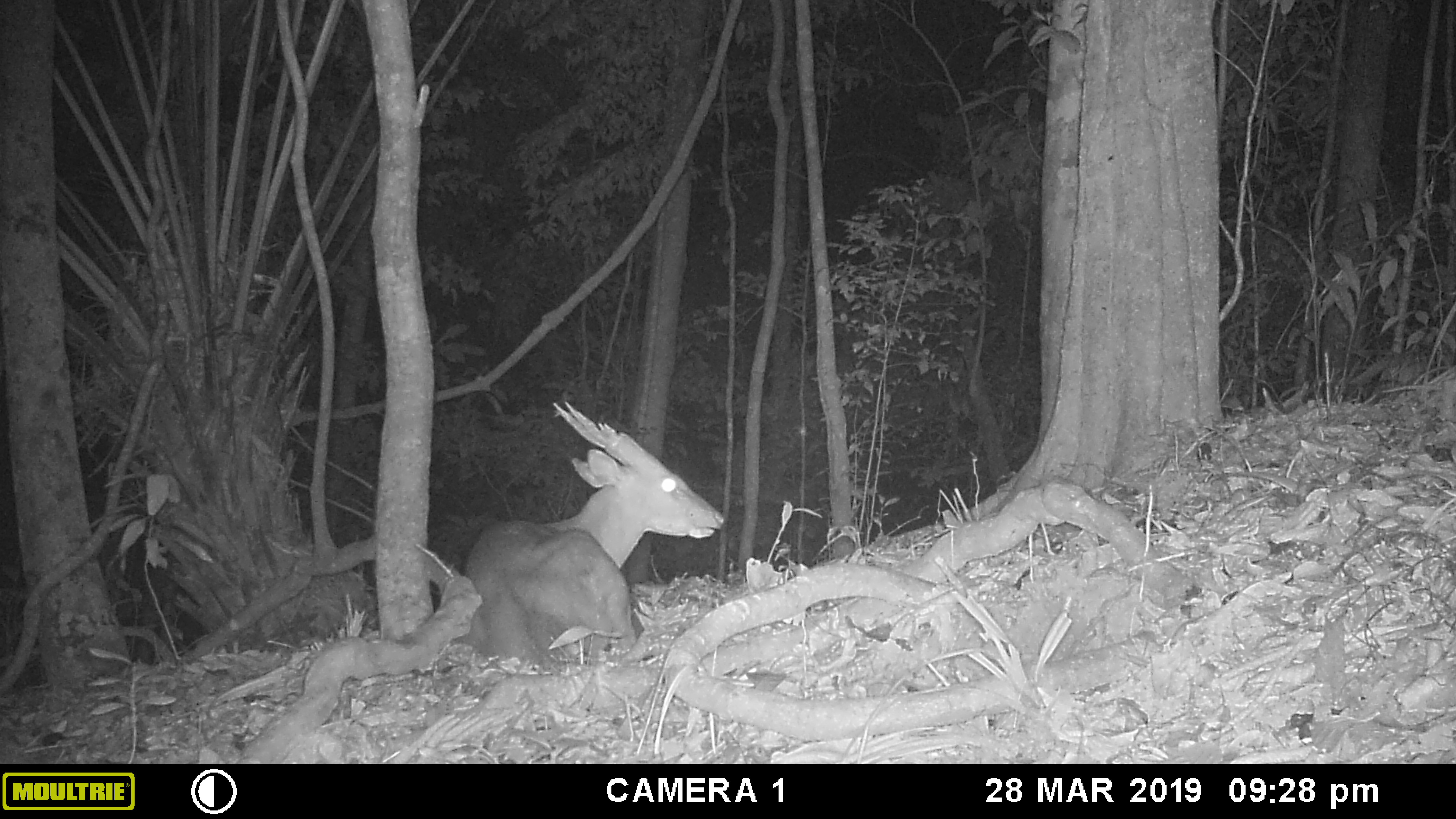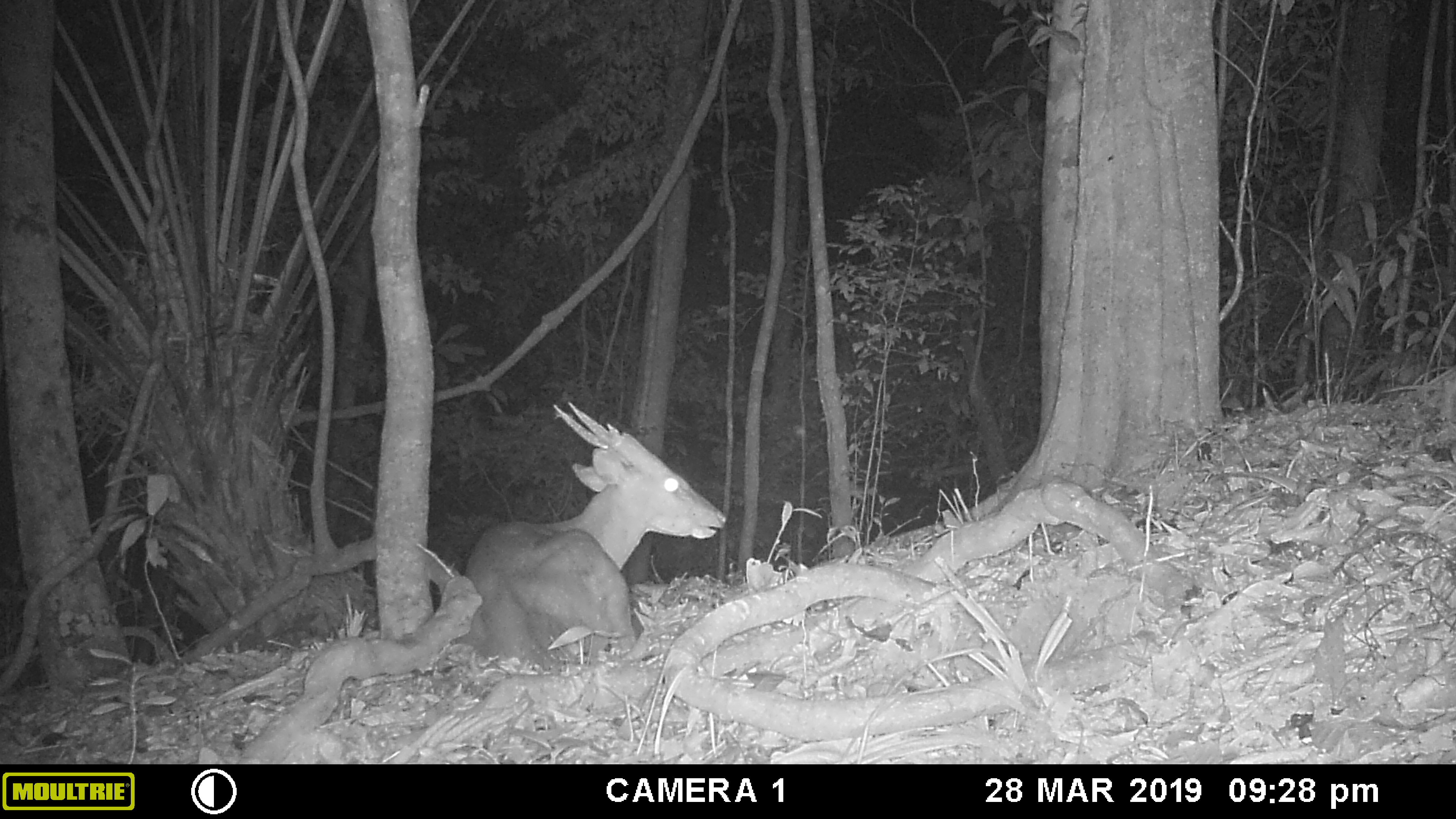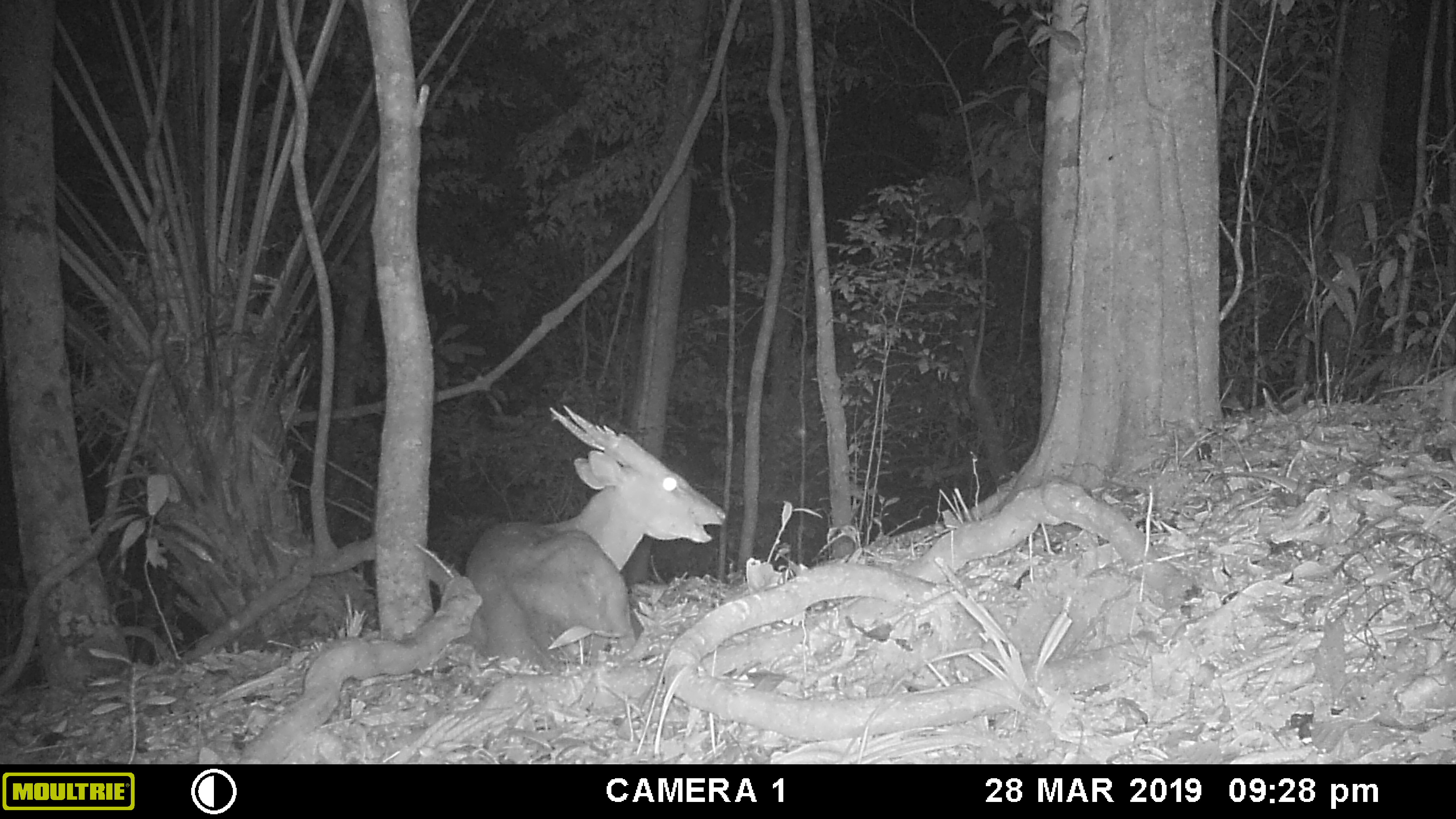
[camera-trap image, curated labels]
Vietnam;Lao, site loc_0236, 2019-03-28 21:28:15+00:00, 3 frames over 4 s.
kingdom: Animalia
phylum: Chordata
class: Mammalia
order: Artiodactyla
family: Cervidae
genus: Muntiacus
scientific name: Muntiacus vuquangensis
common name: large-antlered muntjac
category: large antlered muntjac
Large antlered muntjac (large-antlered muntjac) (Muntiacus vuquangensis). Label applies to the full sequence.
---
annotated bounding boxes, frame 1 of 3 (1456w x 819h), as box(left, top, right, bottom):
large antlered muntjac: box(454, 400, 724, 674)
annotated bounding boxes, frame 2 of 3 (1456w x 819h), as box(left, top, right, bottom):
large antlered muntjac: box(455, 401, 727, 673)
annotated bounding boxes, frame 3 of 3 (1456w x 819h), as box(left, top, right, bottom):
large antlered muntjac: box(456, 404, 727, 674)